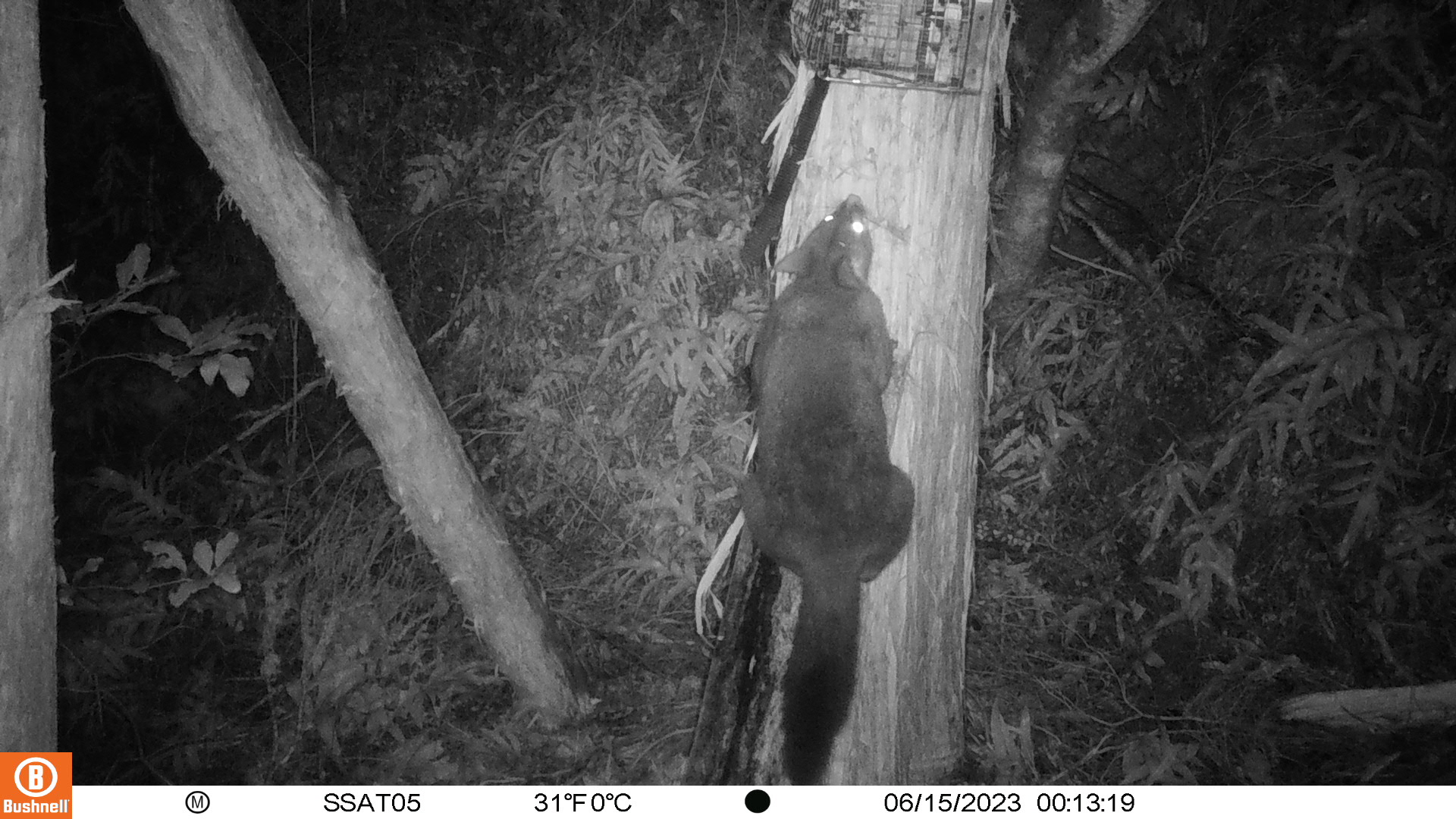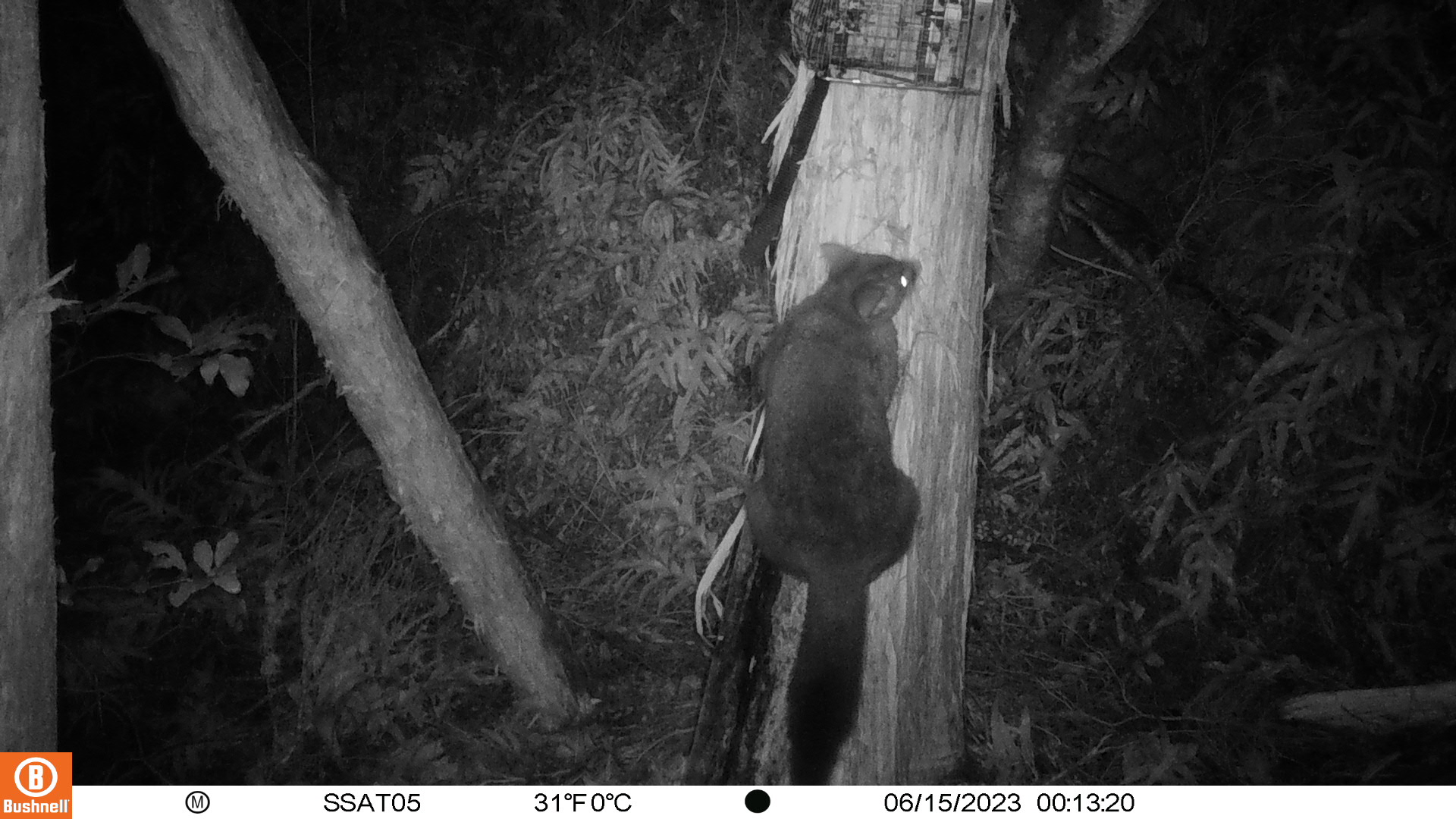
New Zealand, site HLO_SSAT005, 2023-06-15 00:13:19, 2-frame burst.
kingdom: Animalia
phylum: Chordata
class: Mammalia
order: Diprotodontia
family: Phalangeridae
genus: Trichosurus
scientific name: Trichosurus vulpecula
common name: common brushtail possum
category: possum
Possum (common brushtail possum) (Trichosurus vulpecula).